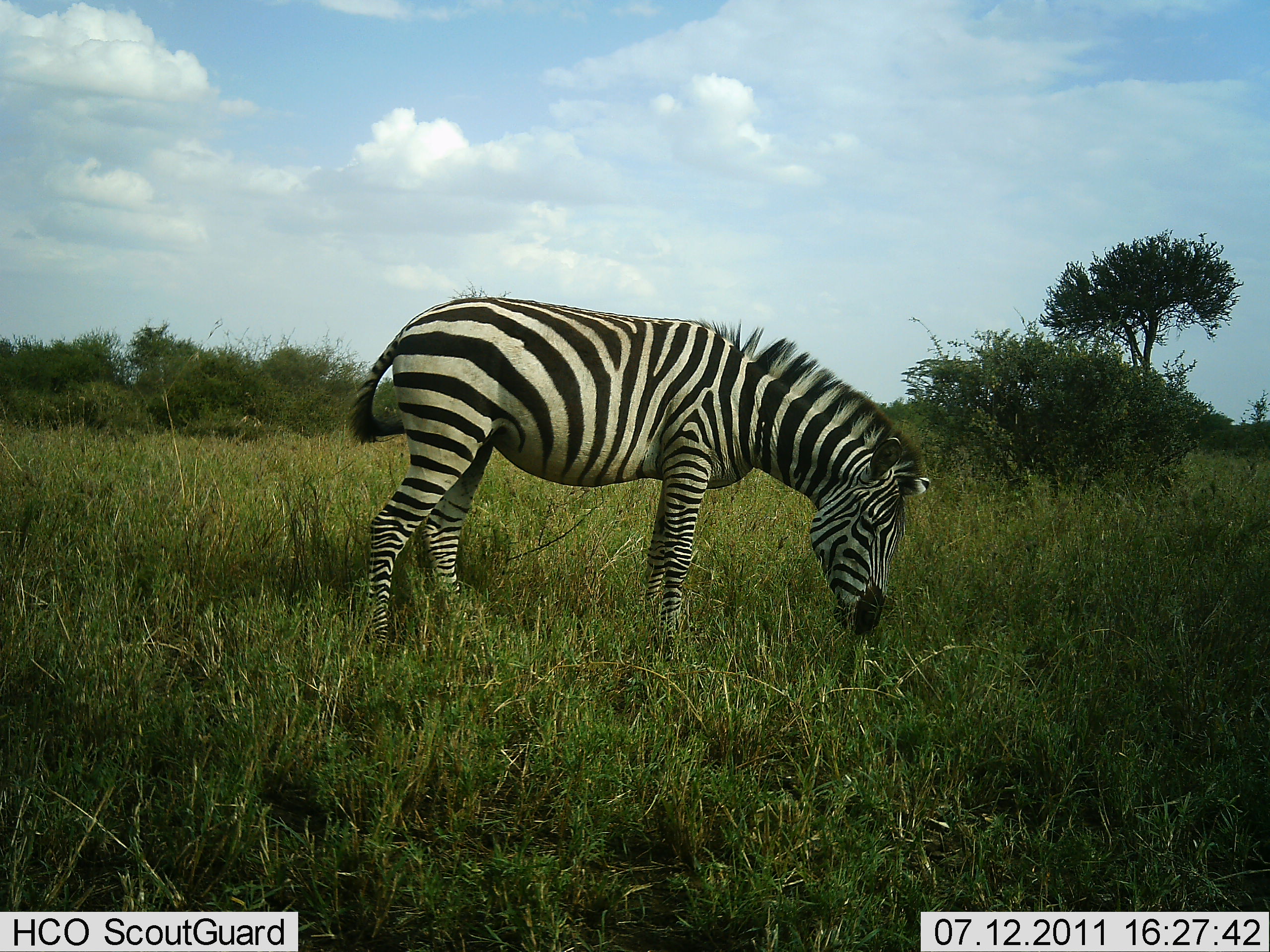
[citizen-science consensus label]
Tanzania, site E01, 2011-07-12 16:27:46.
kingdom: Animalia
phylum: Chordata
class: Mammalia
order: Perissodactyla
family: Equidae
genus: Equus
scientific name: Equus quagga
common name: plains zebra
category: zebra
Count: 1.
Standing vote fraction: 9%.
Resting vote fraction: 0%.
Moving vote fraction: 0%.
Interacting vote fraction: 0%.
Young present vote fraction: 0%.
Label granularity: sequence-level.